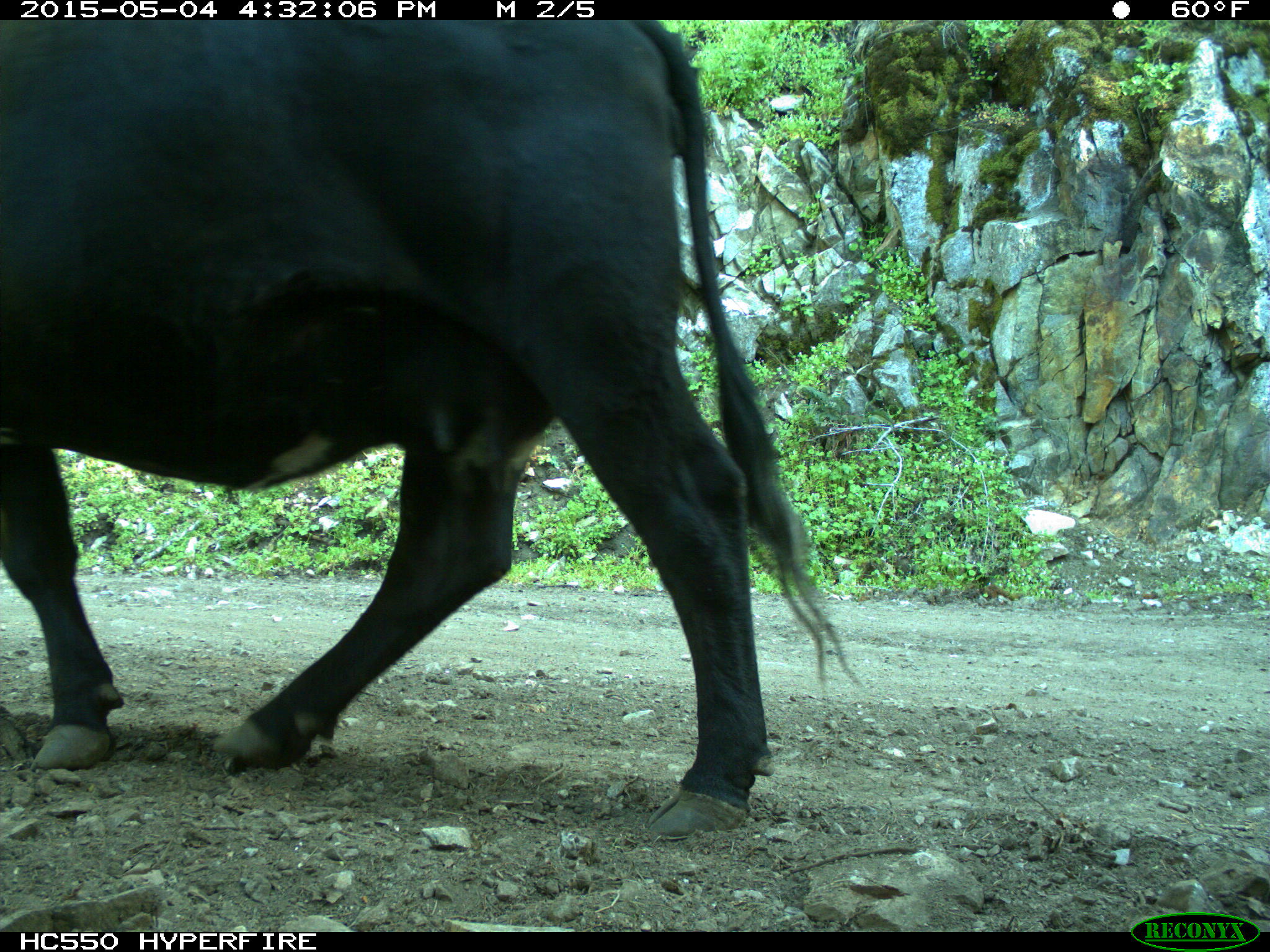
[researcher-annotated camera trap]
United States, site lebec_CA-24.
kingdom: Animalia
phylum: Chordata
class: Mammalia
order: Artiodactyla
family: Bovidae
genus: Bos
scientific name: Bos taurus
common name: domestic cow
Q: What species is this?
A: Bos taurus (domestic cow).